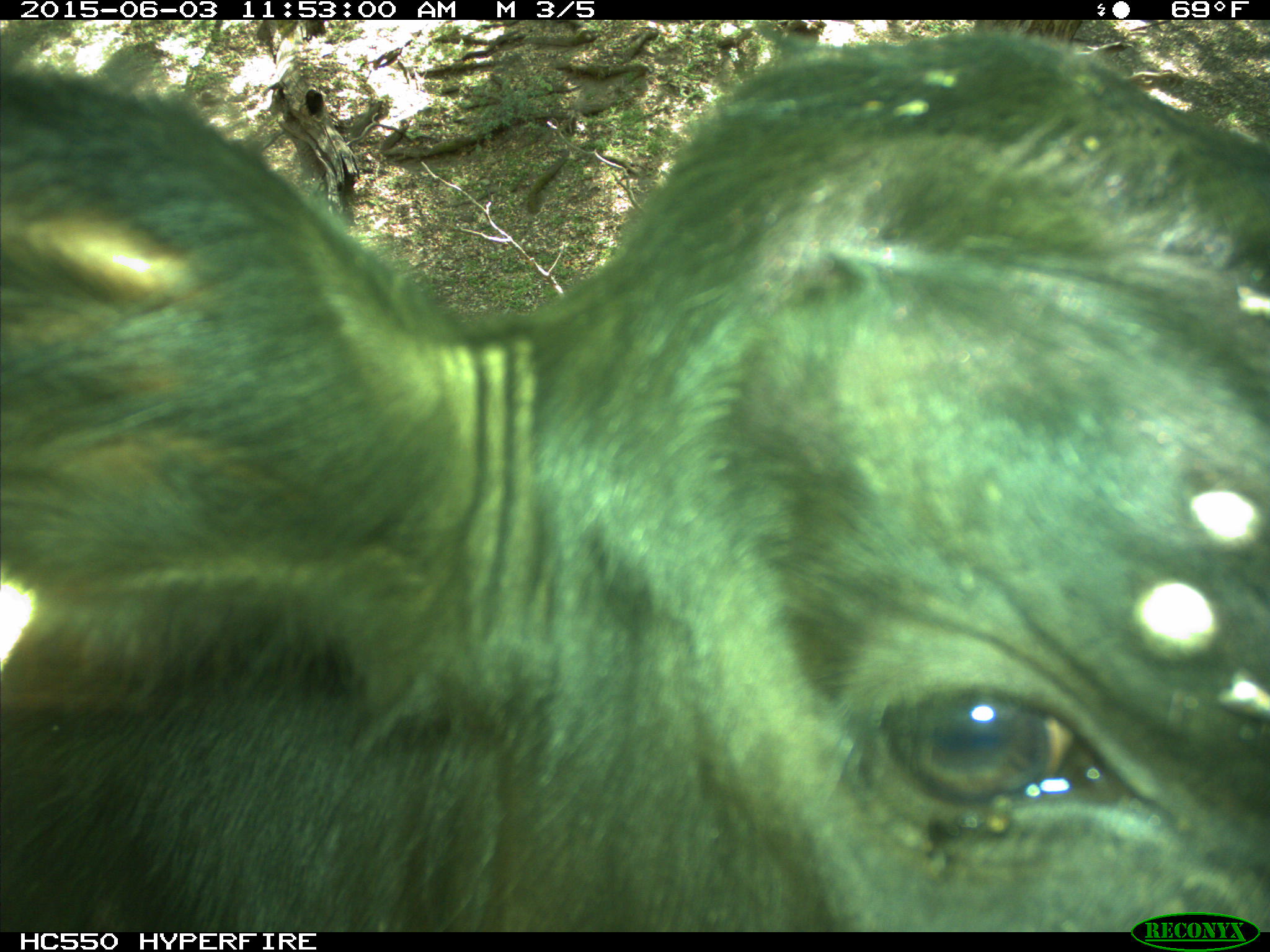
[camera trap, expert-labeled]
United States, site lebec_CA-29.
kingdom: Animalia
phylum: Chordata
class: Mammalia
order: Artiodactyla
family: Bovidae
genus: Bos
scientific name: Bos taurus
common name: domestic cow